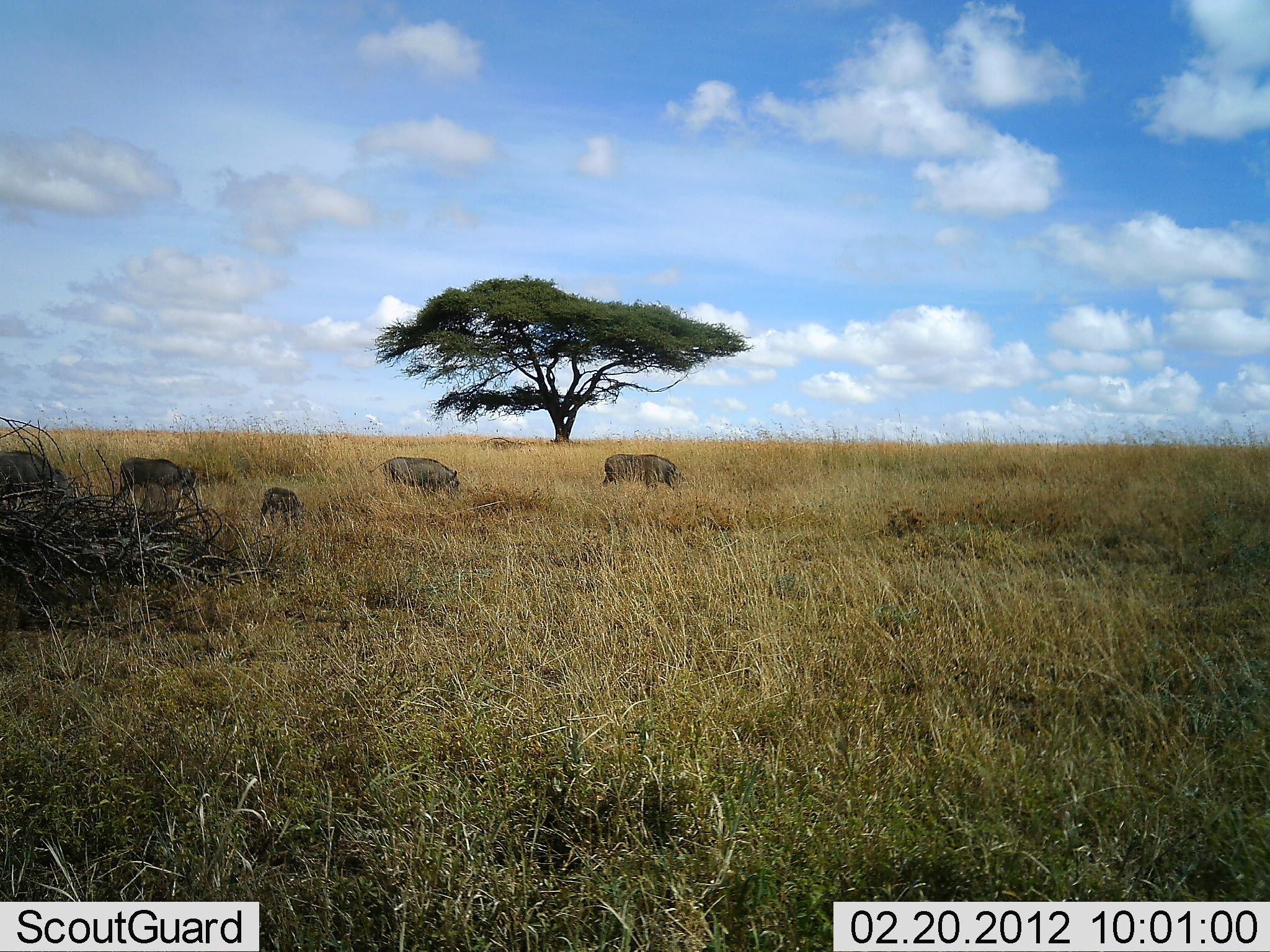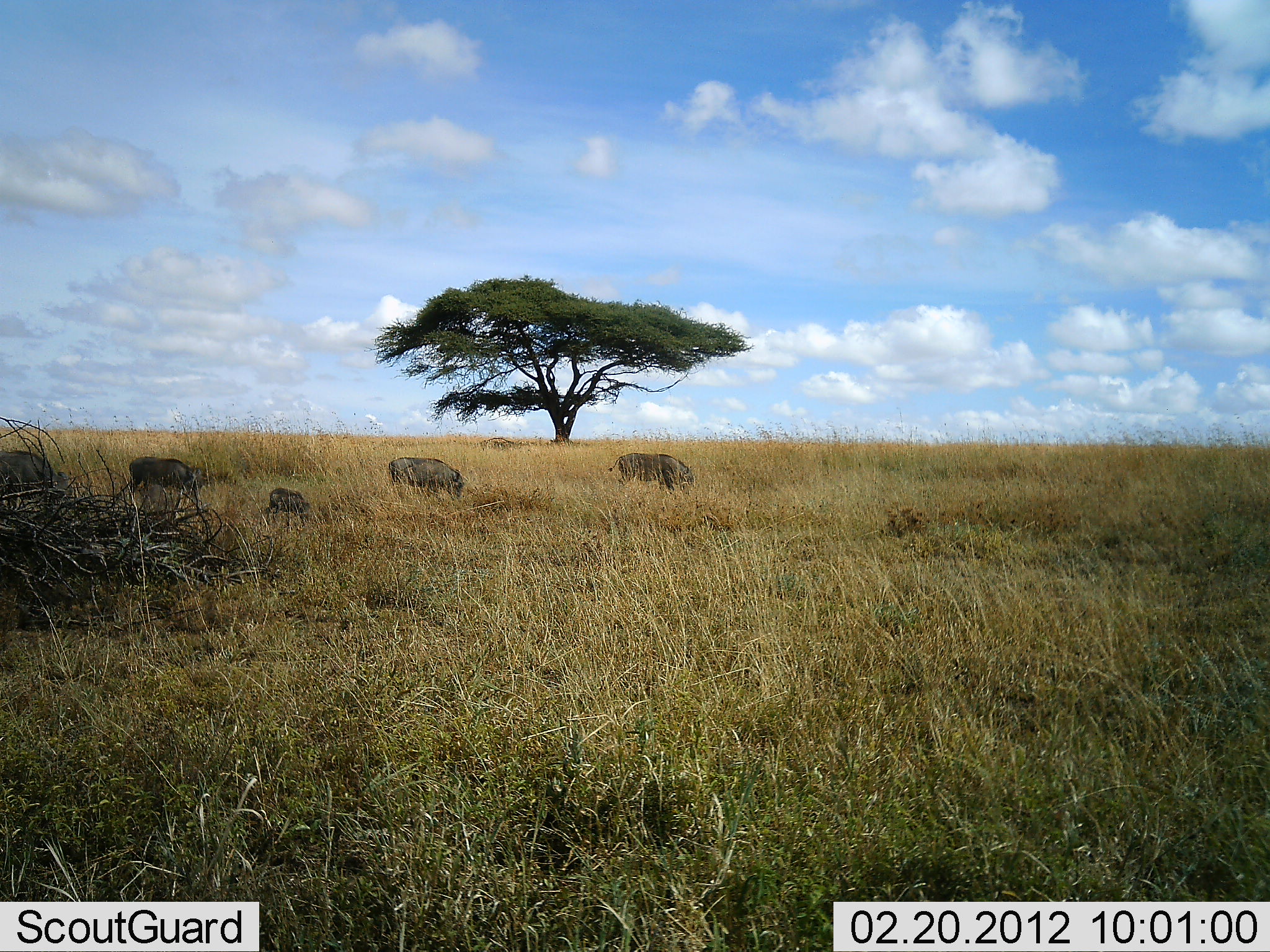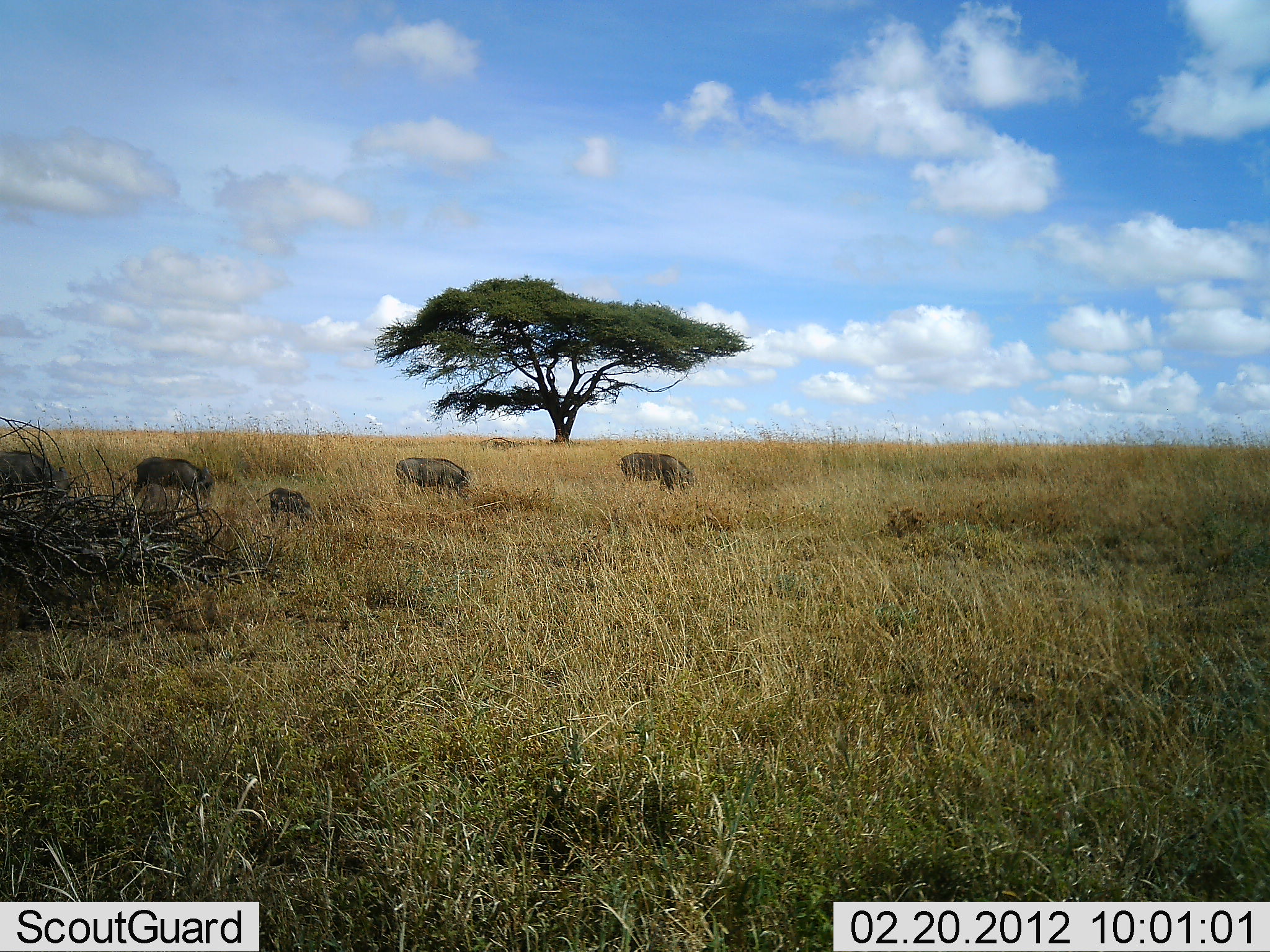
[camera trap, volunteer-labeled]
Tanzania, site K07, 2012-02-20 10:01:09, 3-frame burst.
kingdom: Animalia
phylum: Chordata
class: Mammalia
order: Artiodactyla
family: Suidae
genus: Phacochoerus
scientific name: Phacochoerus africanus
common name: warthog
Warthog (Phacochoerus africanus), count 4. Behavior (volunteer vote fractions): standing 12%, resting 0%, moving 41%, interacting 0%. Young present (vote fraction): 88%. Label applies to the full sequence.